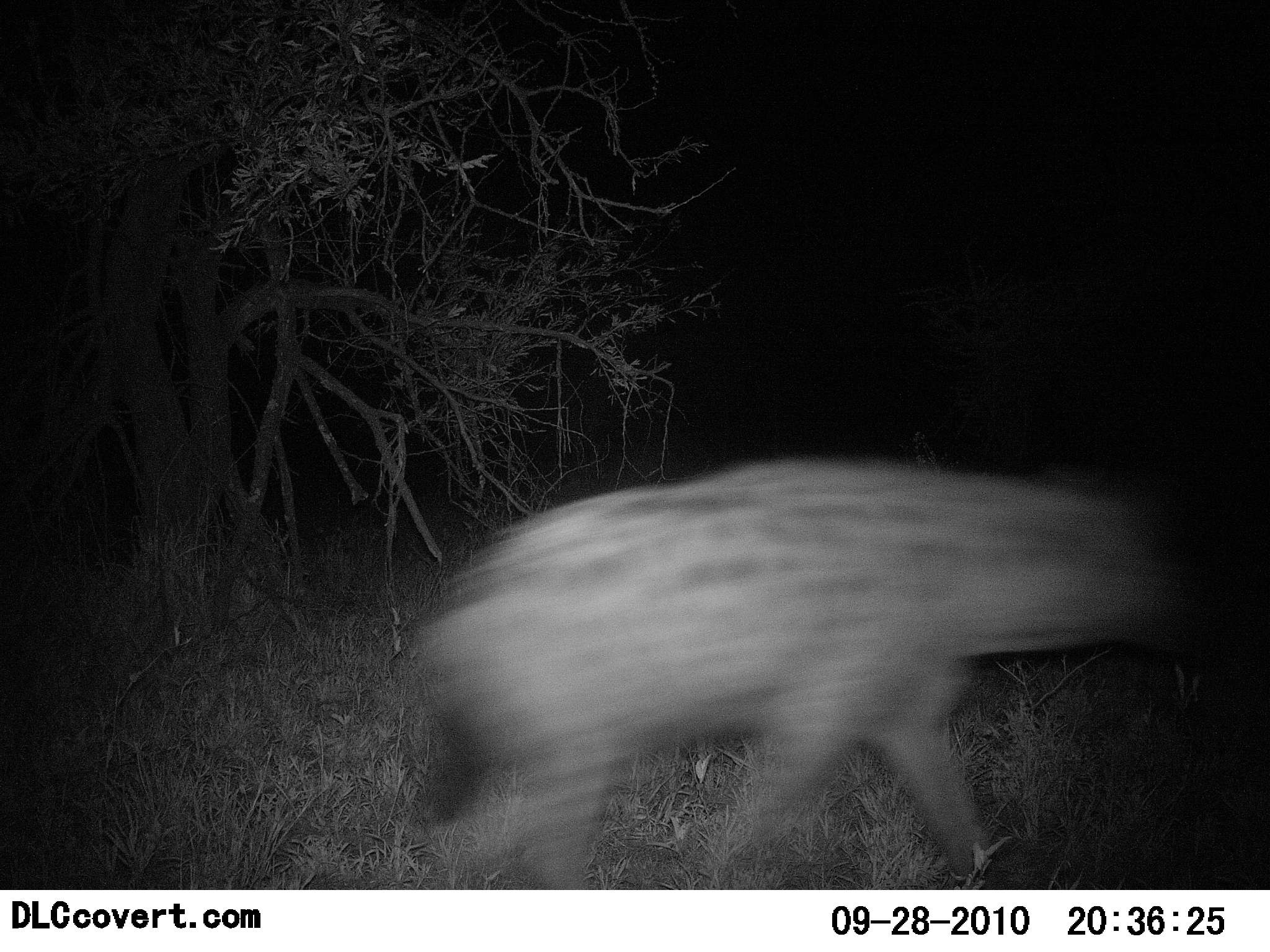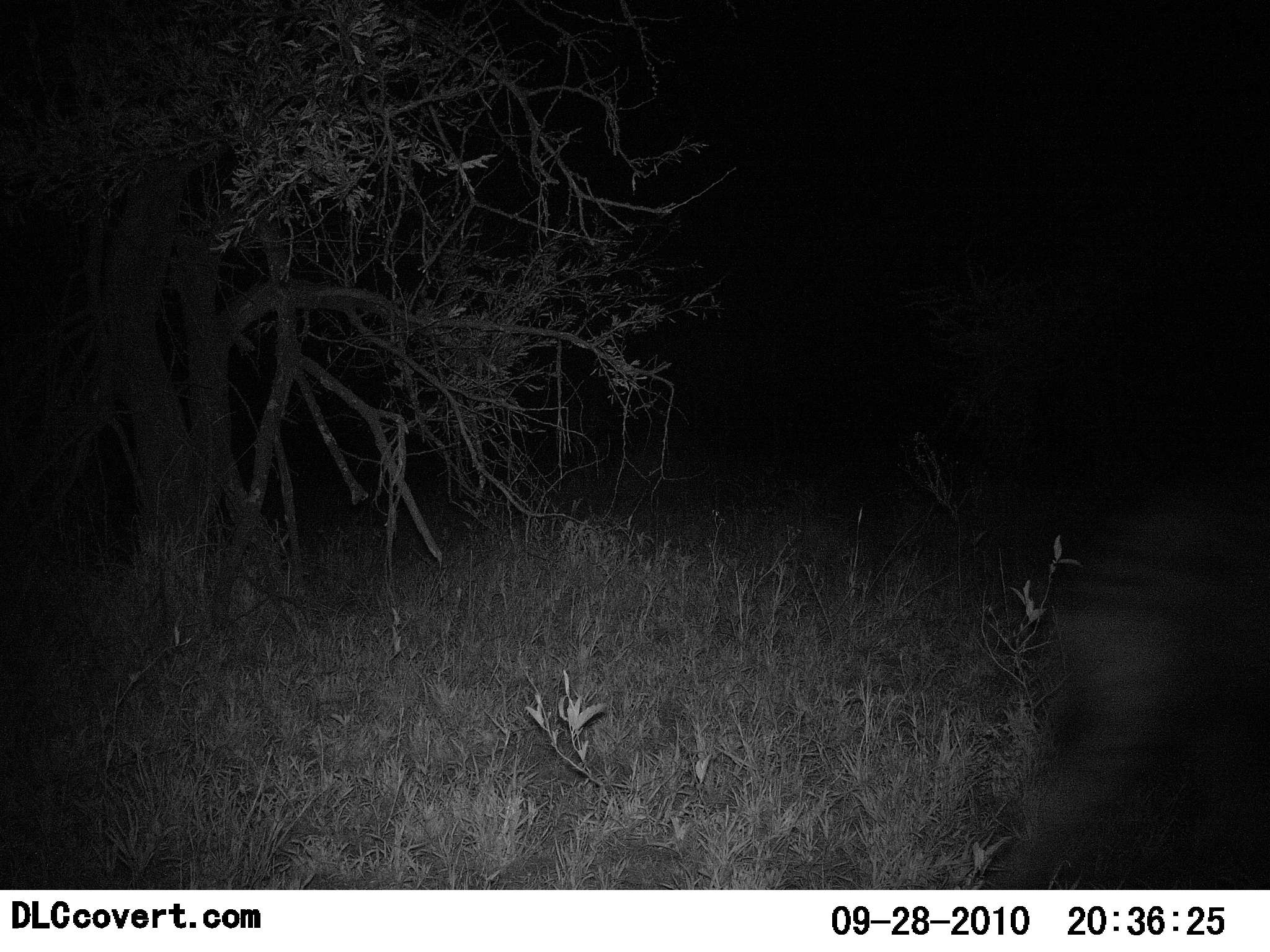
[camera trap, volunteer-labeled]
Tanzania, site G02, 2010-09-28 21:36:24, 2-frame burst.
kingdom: Animalia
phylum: Chordata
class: Mammalia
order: Carnivora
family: Hyaenidae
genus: Crocuta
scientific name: Crocuta crocuta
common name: spotted hyena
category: hyenaspotted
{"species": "hyenaspotted (spotted hyena) (Crocuta crocuta)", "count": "1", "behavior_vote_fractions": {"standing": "0%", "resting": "0%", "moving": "100%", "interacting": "0%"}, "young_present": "0%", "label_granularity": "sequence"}